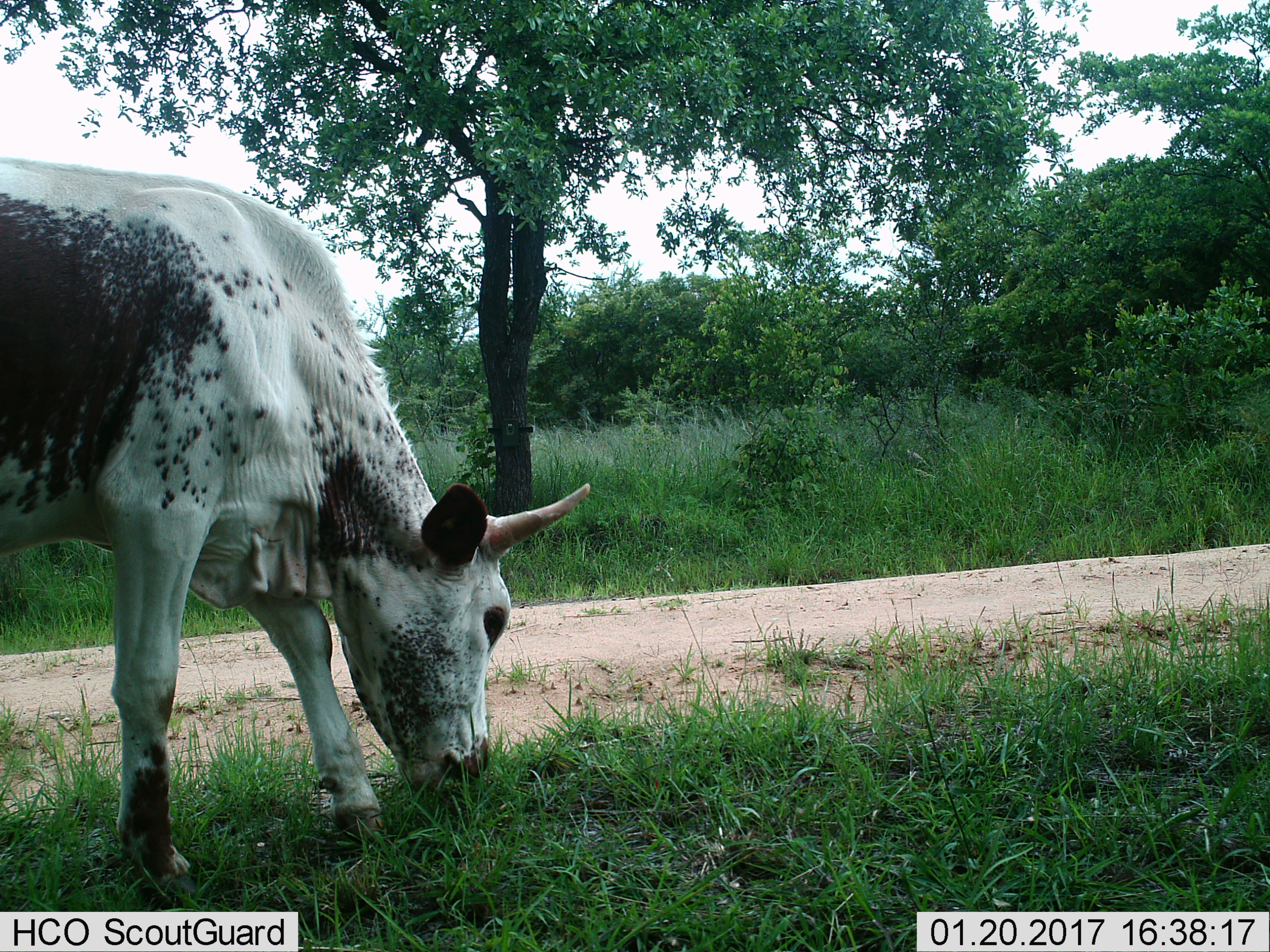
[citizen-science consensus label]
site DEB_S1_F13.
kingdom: Animalia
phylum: Chordata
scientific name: Vertebrata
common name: domestic animal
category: domesticanimal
Domesticanimal (domestic animal) (Vertebrata), count 1. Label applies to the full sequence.